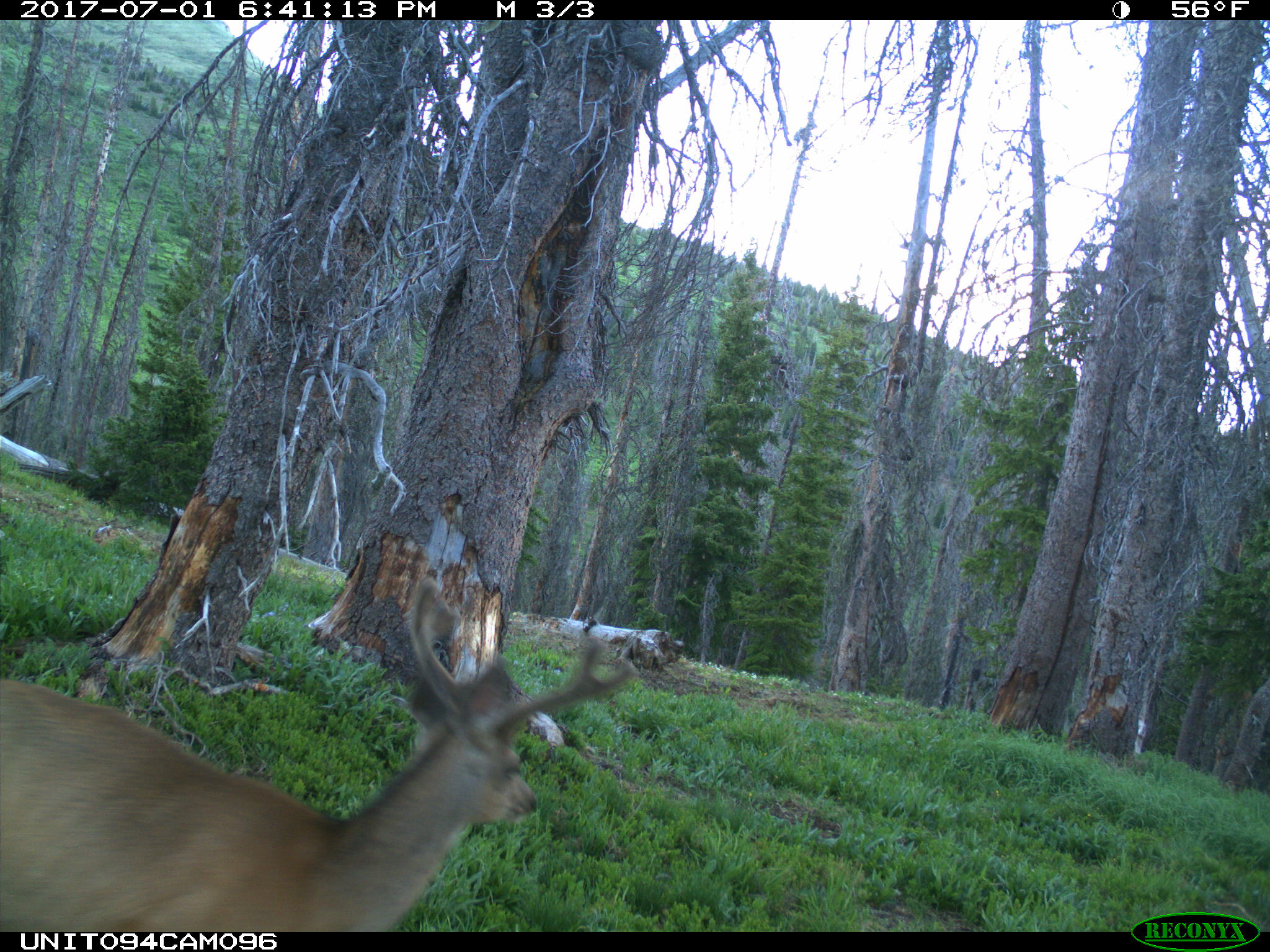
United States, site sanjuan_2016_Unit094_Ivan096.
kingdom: Animalia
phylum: Chordata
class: Mammalia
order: Artiodactyla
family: Cervidae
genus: Odocoileus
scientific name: Odocoileus hemionus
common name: mule deer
Odocoileus hemionus (mule deer).